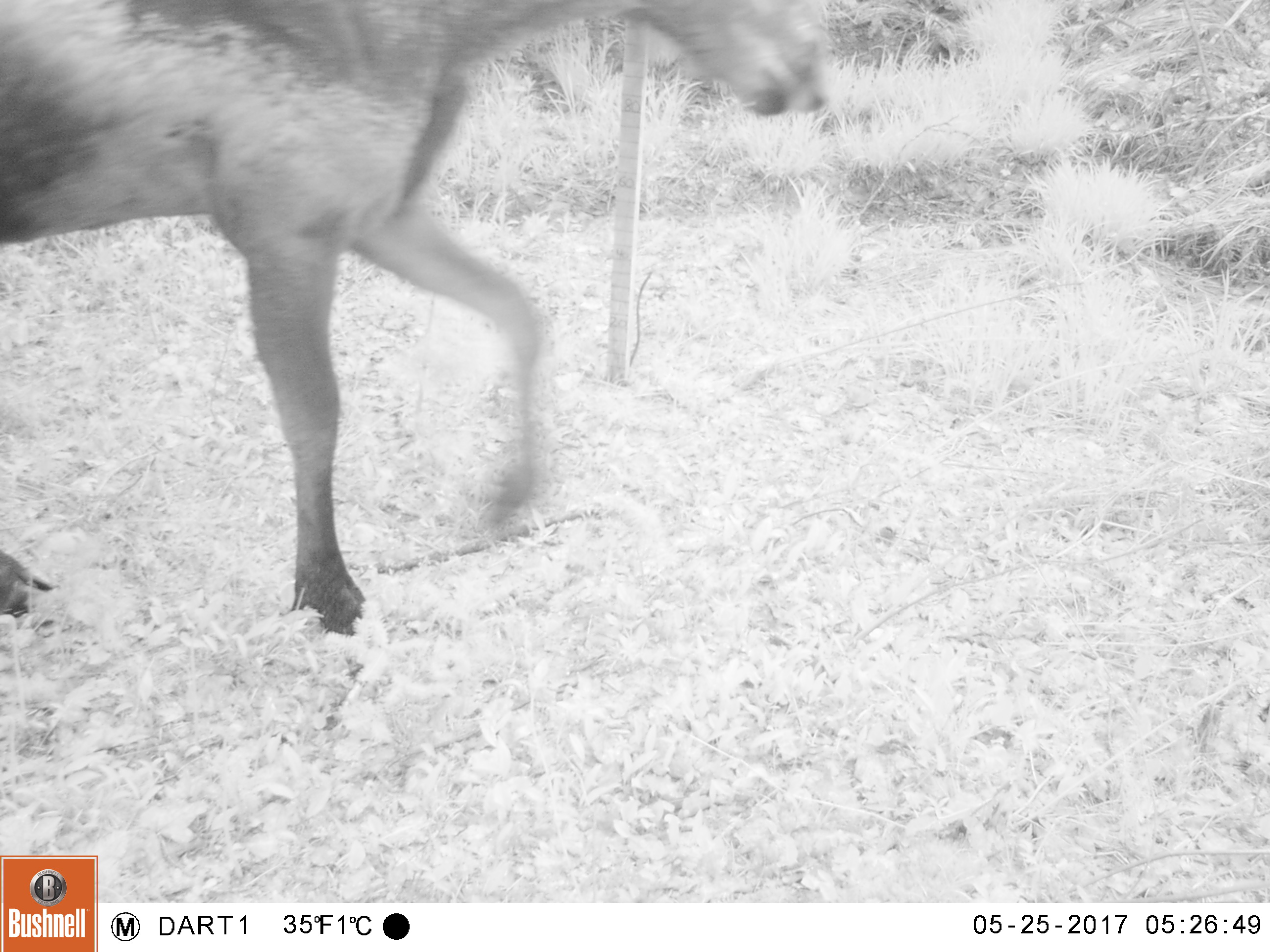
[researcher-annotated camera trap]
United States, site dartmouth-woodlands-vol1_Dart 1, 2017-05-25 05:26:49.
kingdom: Animalia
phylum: Chordata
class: Mammalia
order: Artiodactyla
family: Cervidae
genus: Alces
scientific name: Alces alces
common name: moose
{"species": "moose (Alces alces)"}